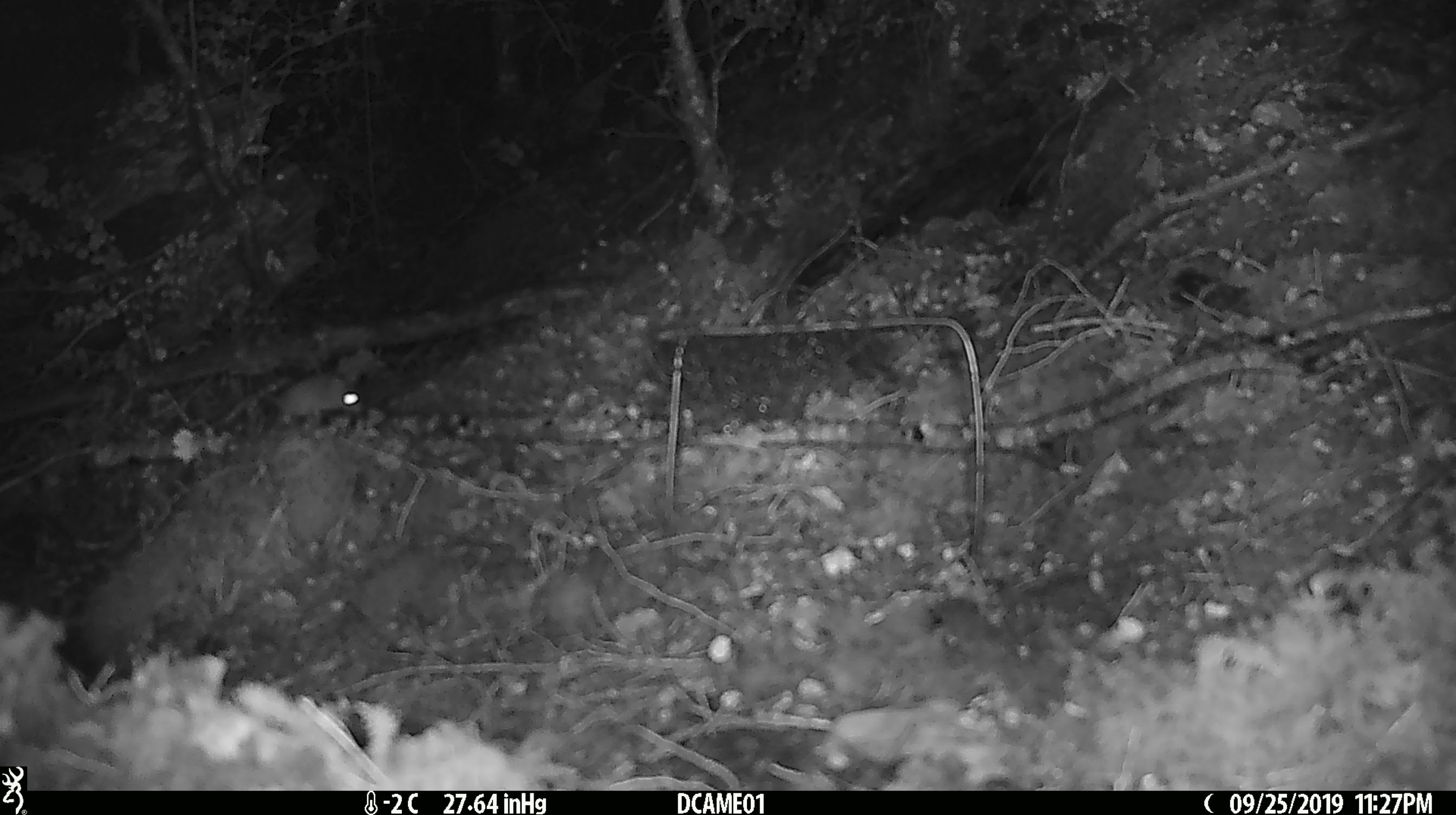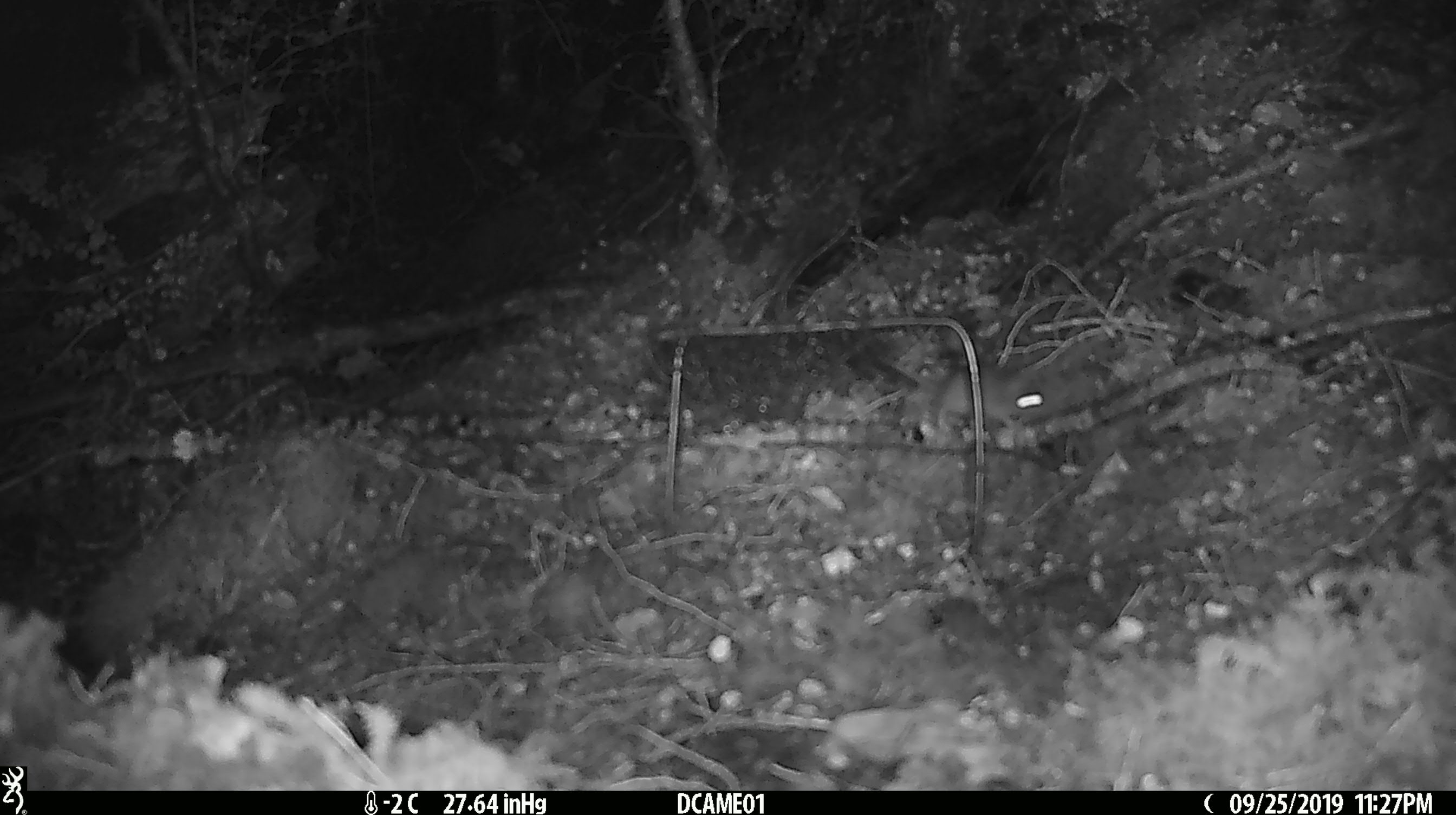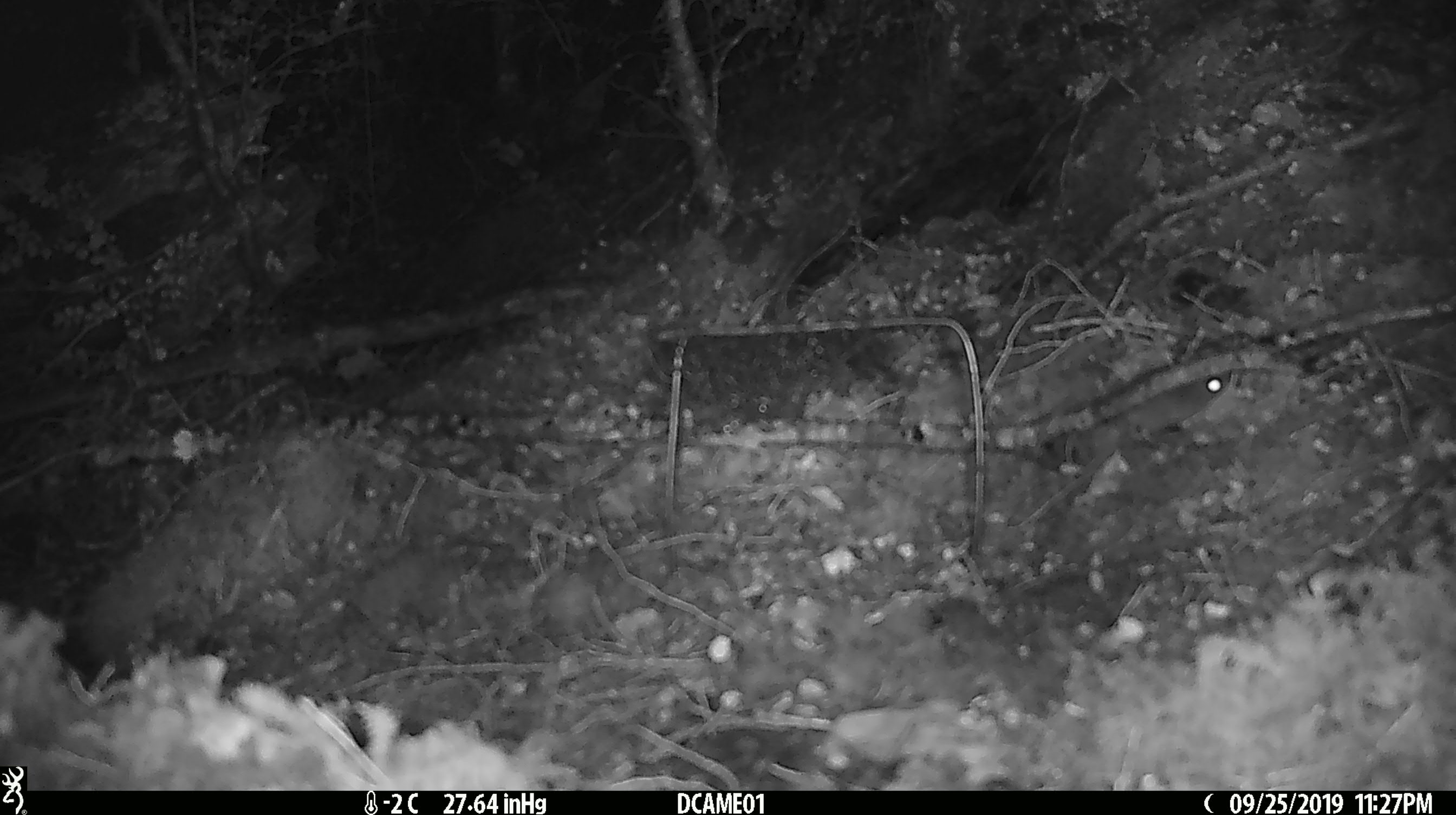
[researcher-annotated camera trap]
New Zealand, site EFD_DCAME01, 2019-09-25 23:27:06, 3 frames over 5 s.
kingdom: Animalia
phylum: Chordata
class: Mammalia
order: Rodentia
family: Muridae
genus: Mus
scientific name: Mus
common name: mouse